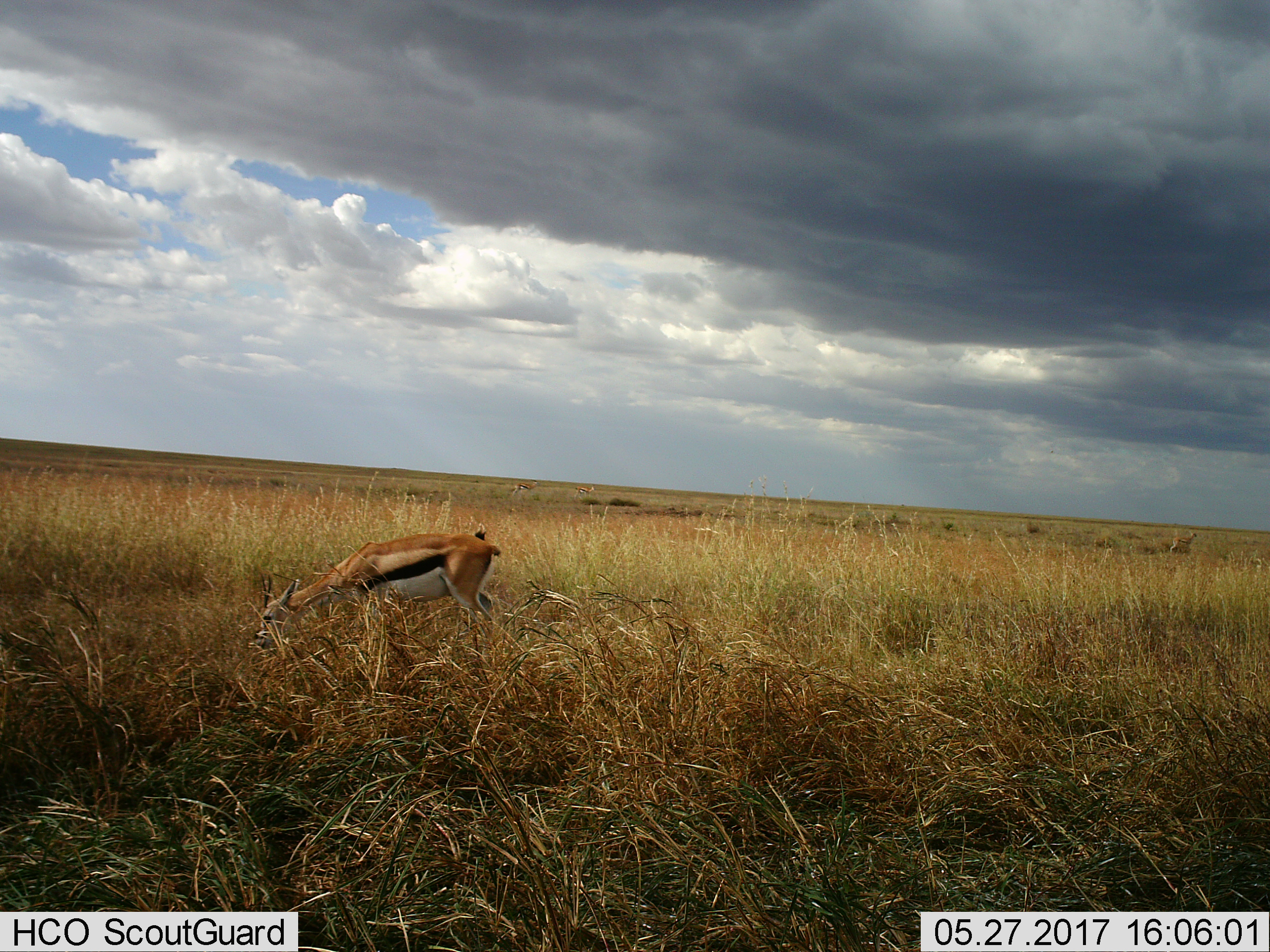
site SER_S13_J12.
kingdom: Animalia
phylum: Chordata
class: Mammalia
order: Artiodactyla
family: Bovidae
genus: Eudorcas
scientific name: Eudorcas thomsonii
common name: thomson's gazelle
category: gazellethomsons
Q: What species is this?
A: Gazellethomsons (thomson's gazelle) (Eudorcas thomsonii).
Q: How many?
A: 1.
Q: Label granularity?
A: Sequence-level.